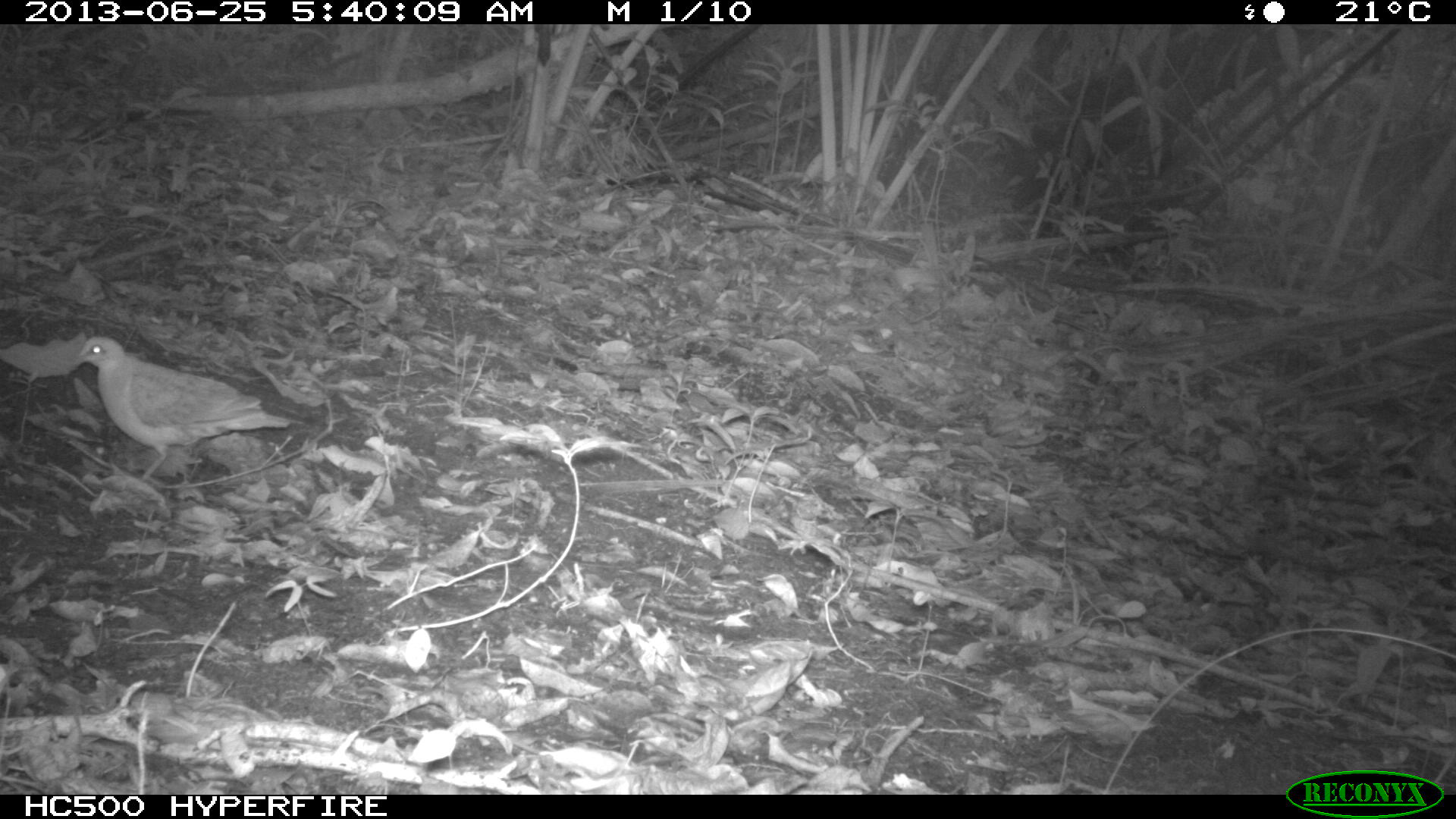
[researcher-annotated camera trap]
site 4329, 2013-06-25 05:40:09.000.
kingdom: Animalia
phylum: Chordata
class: Aves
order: Columbiformes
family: Columbidae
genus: Geotrygon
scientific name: Geotrygon montana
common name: ruddy quail-dove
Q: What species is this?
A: Geotrygon montana (ruddy quail-dove).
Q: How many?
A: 1.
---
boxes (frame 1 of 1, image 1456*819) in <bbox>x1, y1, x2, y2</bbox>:
geotrygon montana: <bbox>72, 337, 303, 485</bbox>